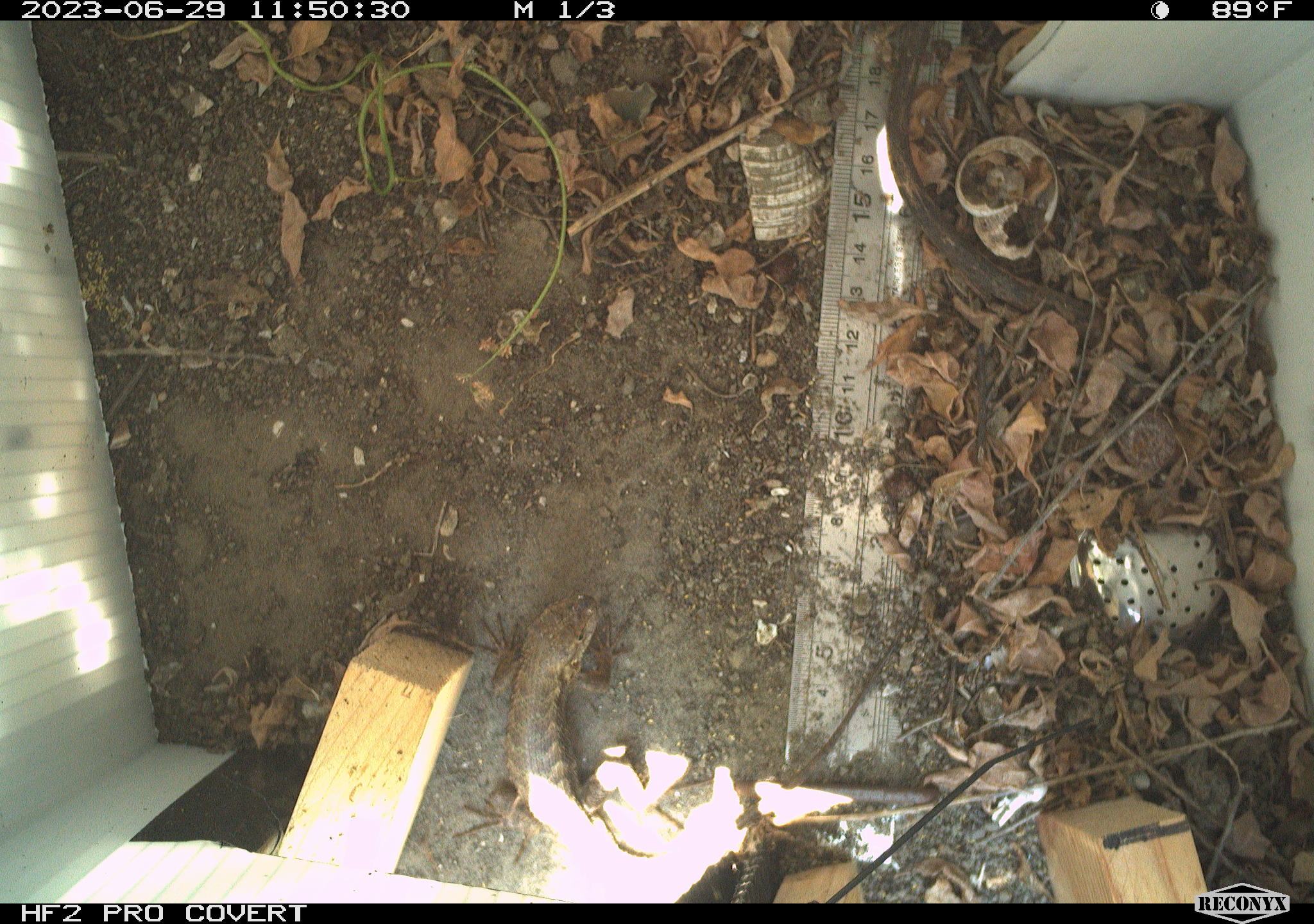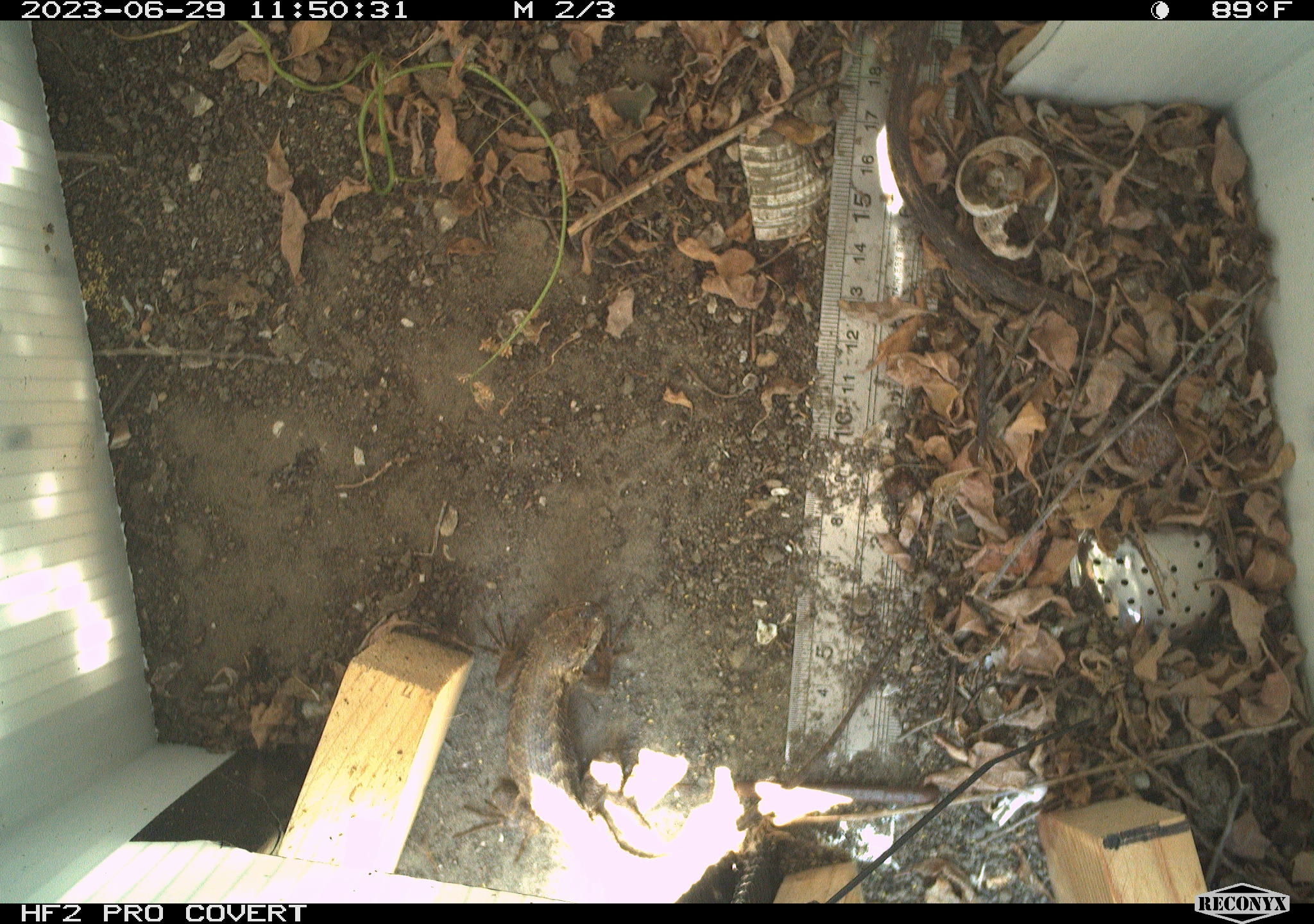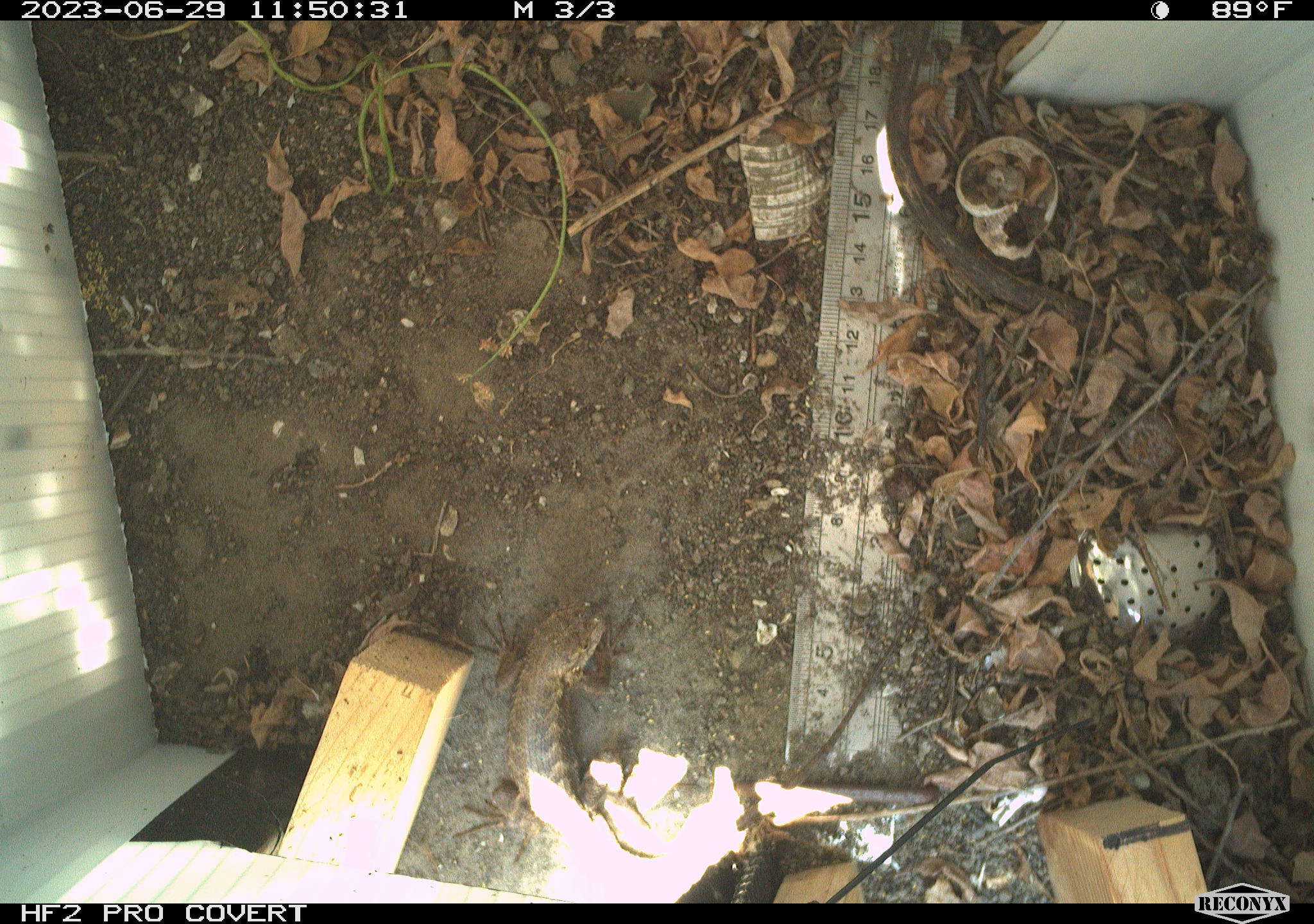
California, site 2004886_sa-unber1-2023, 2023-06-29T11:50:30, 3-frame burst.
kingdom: Animalia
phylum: Chordata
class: Reptilia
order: Squamata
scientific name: Squamata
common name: lizards and snakes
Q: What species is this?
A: Lizards and snakes (Squamata).